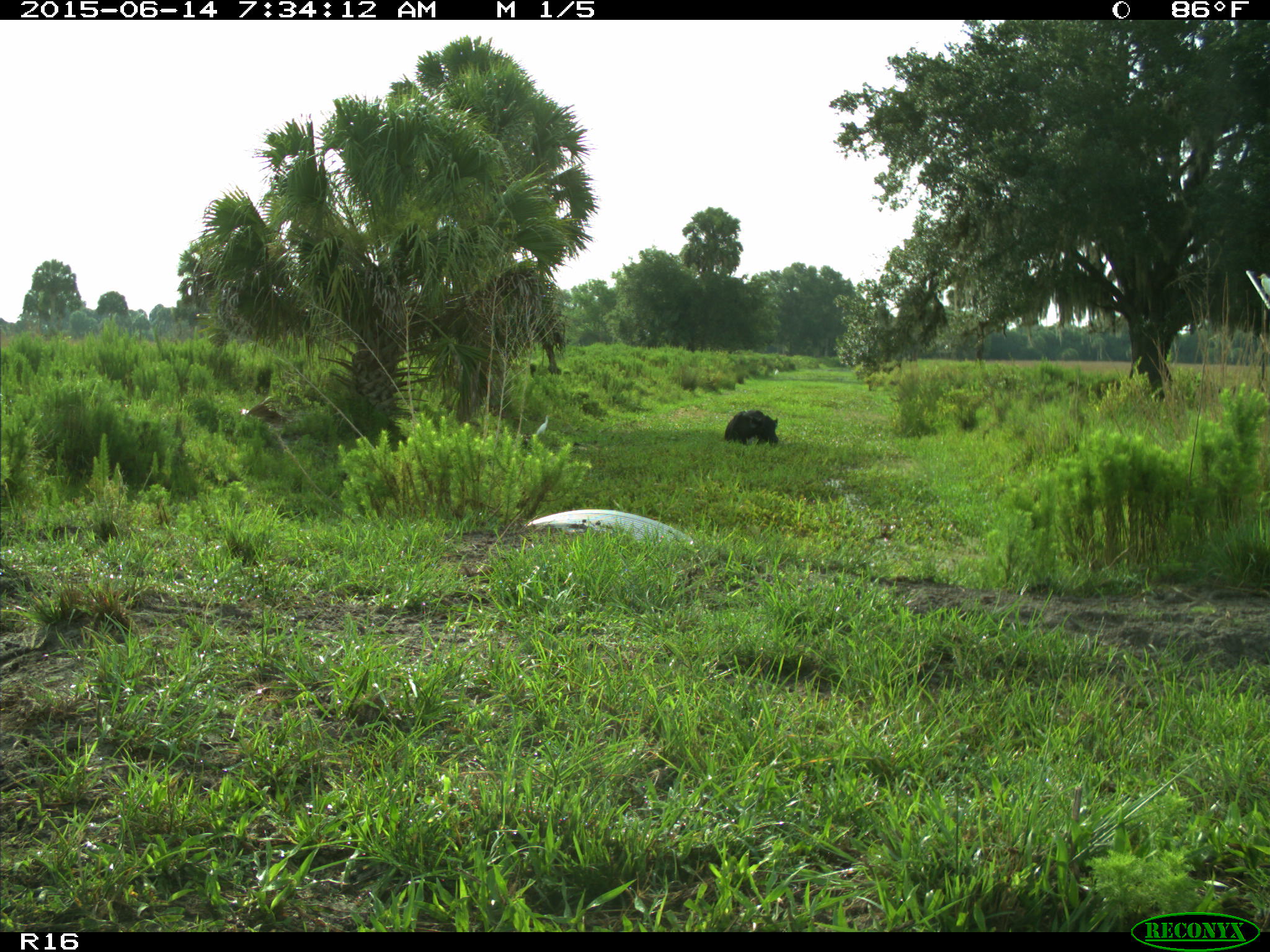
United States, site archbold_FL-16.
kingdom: Animalia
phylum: Chordata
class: Mammalia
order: Artiodactyla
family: Bovidae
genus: Bos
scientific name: Bos taurus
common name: domestic cow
Bos taurus (domestic cow).